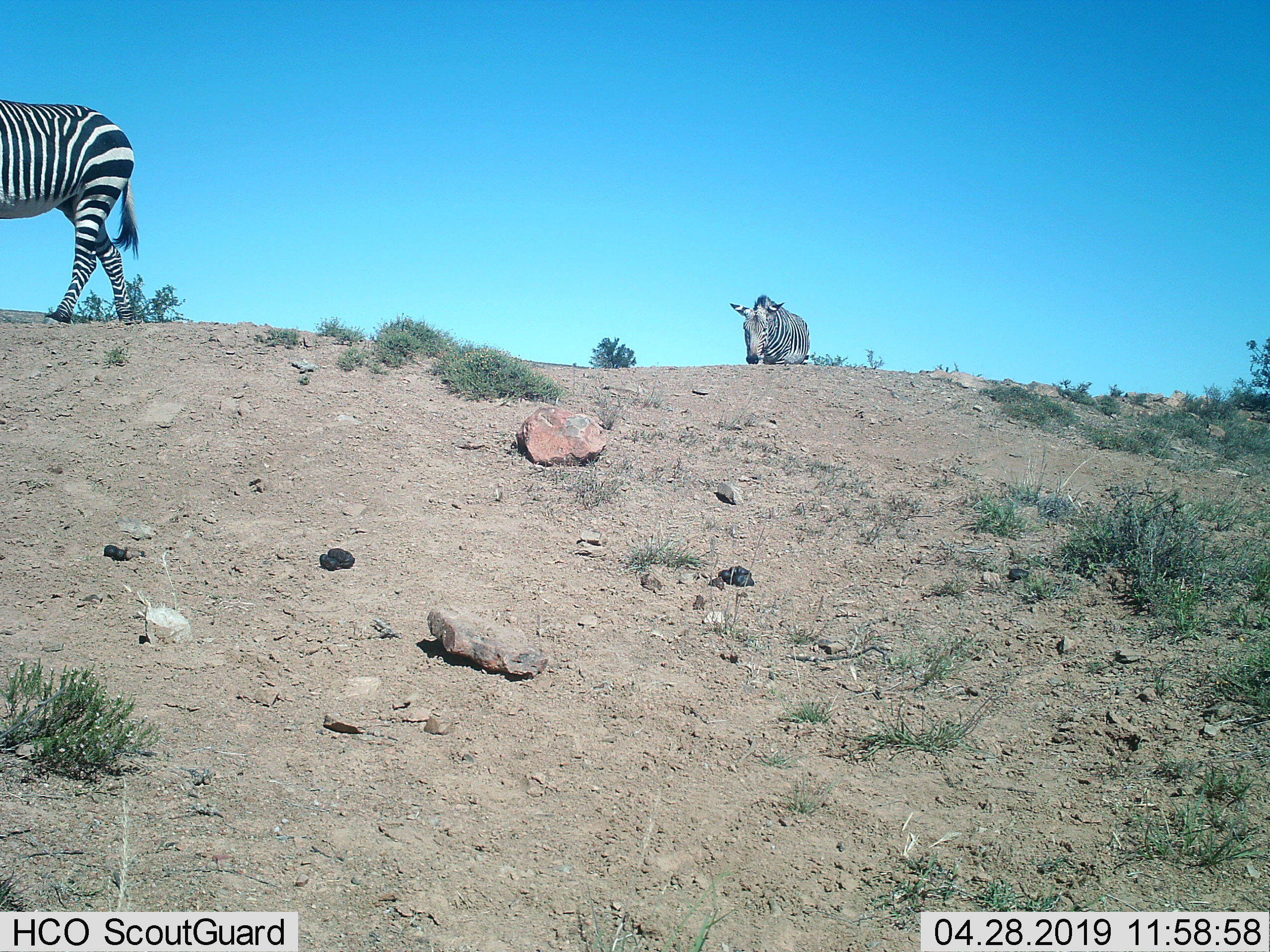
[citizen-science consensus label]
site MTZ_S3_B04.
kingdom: Animalia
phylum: Chordata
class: Mammalia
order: Perissodactyla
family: Equidae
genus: Equus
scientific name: Equus zebra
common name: mountain zebra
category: zebramountain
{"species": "zebramountain (mountain zebra) (Equus zebra)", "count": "2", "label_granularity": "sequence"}